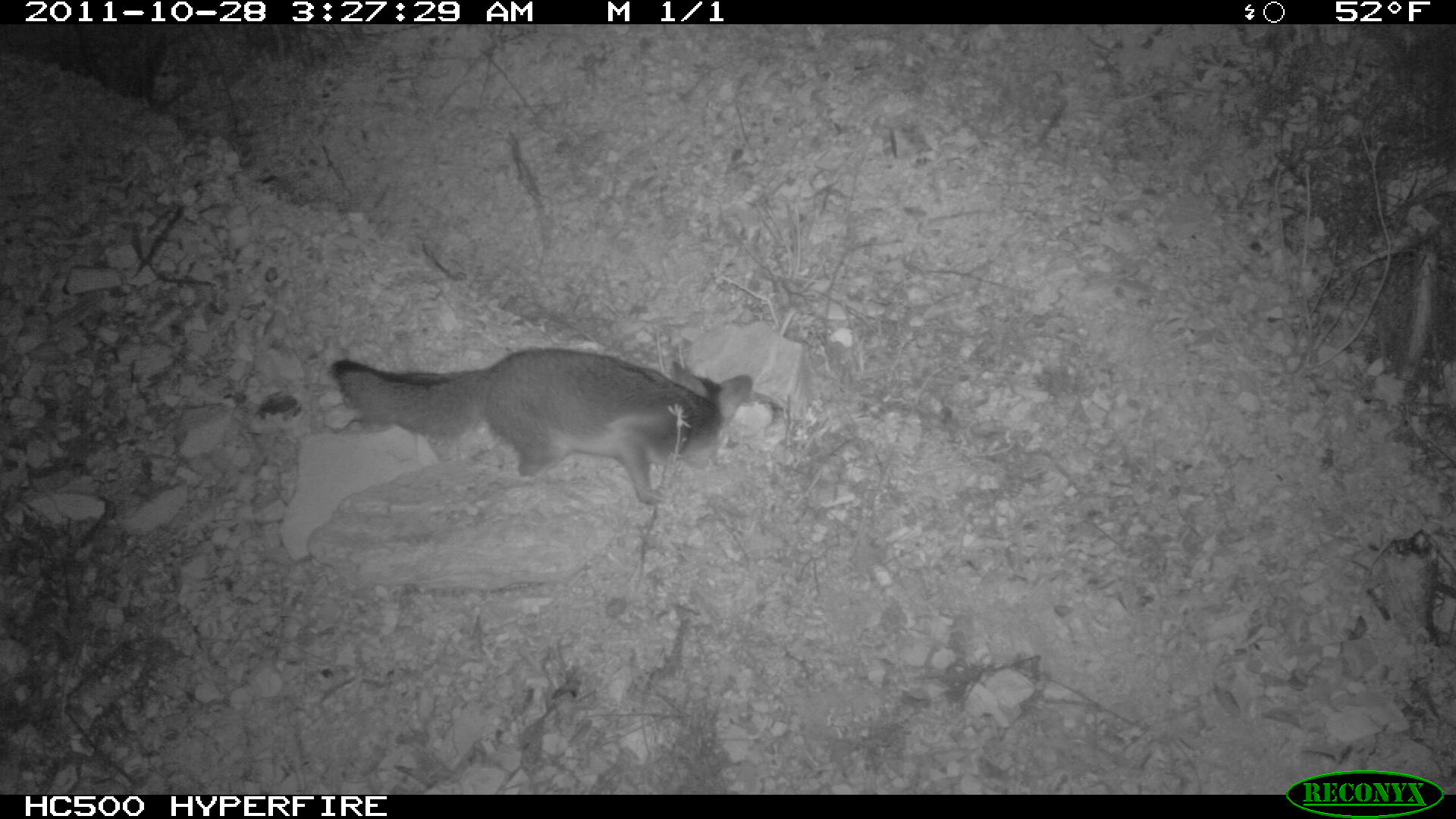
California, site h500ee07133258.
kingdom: Animalia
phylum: Chordata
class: Mammalia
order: Carnivora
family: Canidae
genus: Urocyon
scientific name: Urocyon littoralis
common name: island fox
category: fox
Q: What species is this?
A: Fox (island fox) (Urocyon littoralis).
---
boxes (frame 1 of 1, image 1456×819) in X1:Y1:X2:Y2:
fox: 331:347:752:503